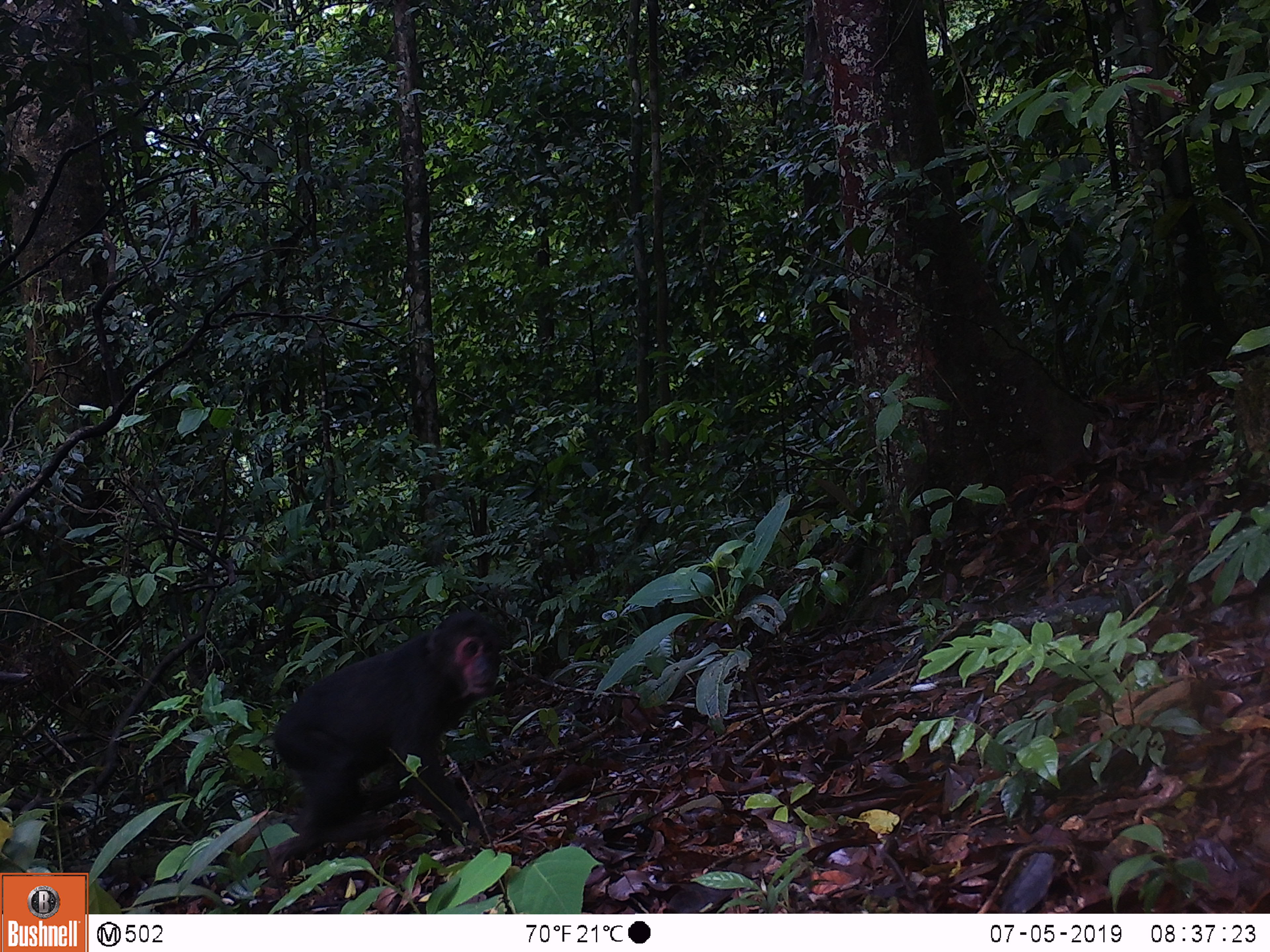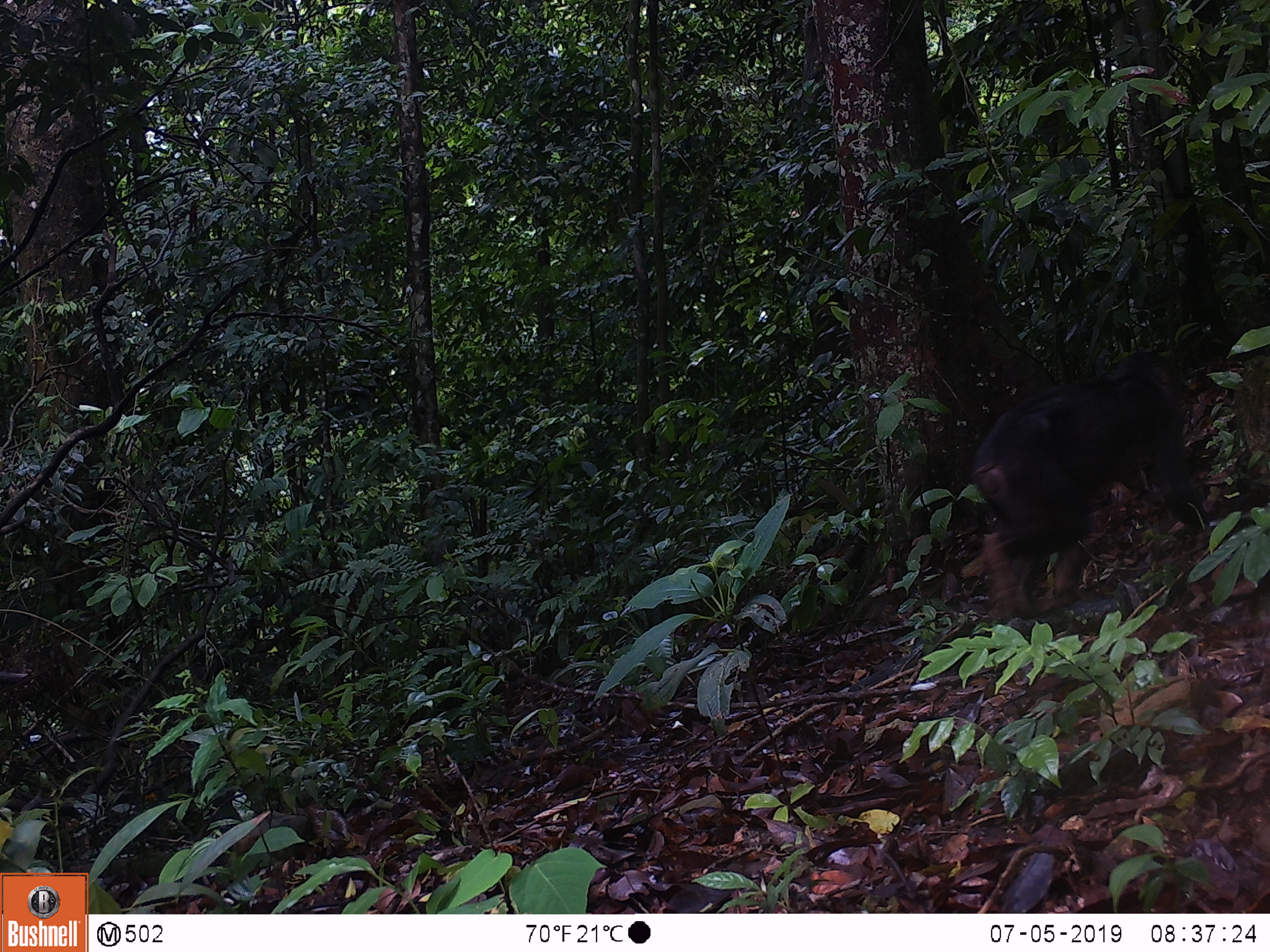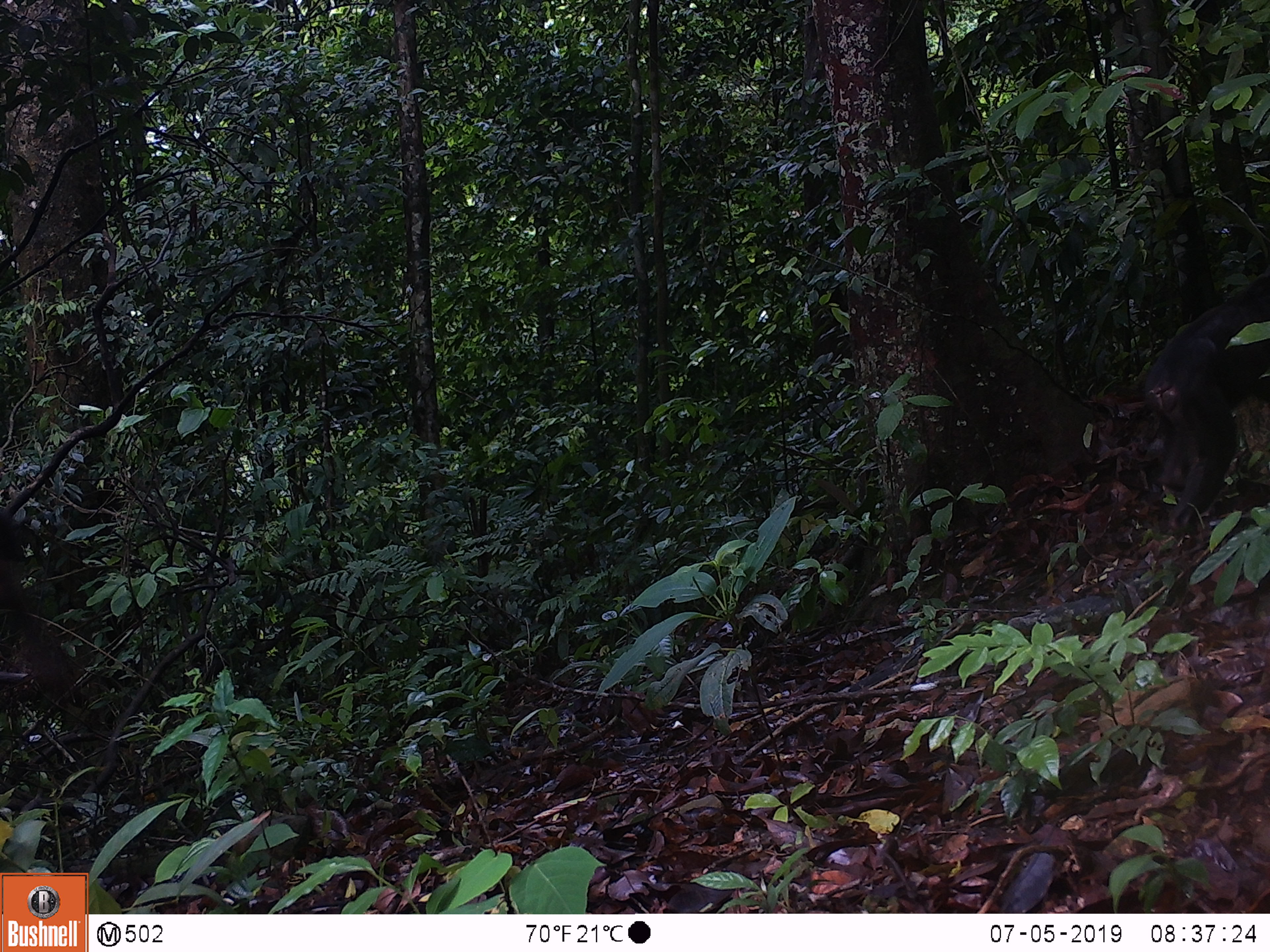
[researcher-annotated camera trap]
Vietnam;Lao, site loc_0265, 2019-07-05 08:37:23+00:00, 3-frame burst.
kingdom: Animalia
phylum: Chordata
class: Mammalia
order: Primates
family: Cercopithecidae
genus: Macaca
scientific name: Macaca arctoides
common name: stump-tailed macaque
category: stump tailed macaque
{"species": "stump tailed macaque (stump-tailed macaque) (Macaca arctoides)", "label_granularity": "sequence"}